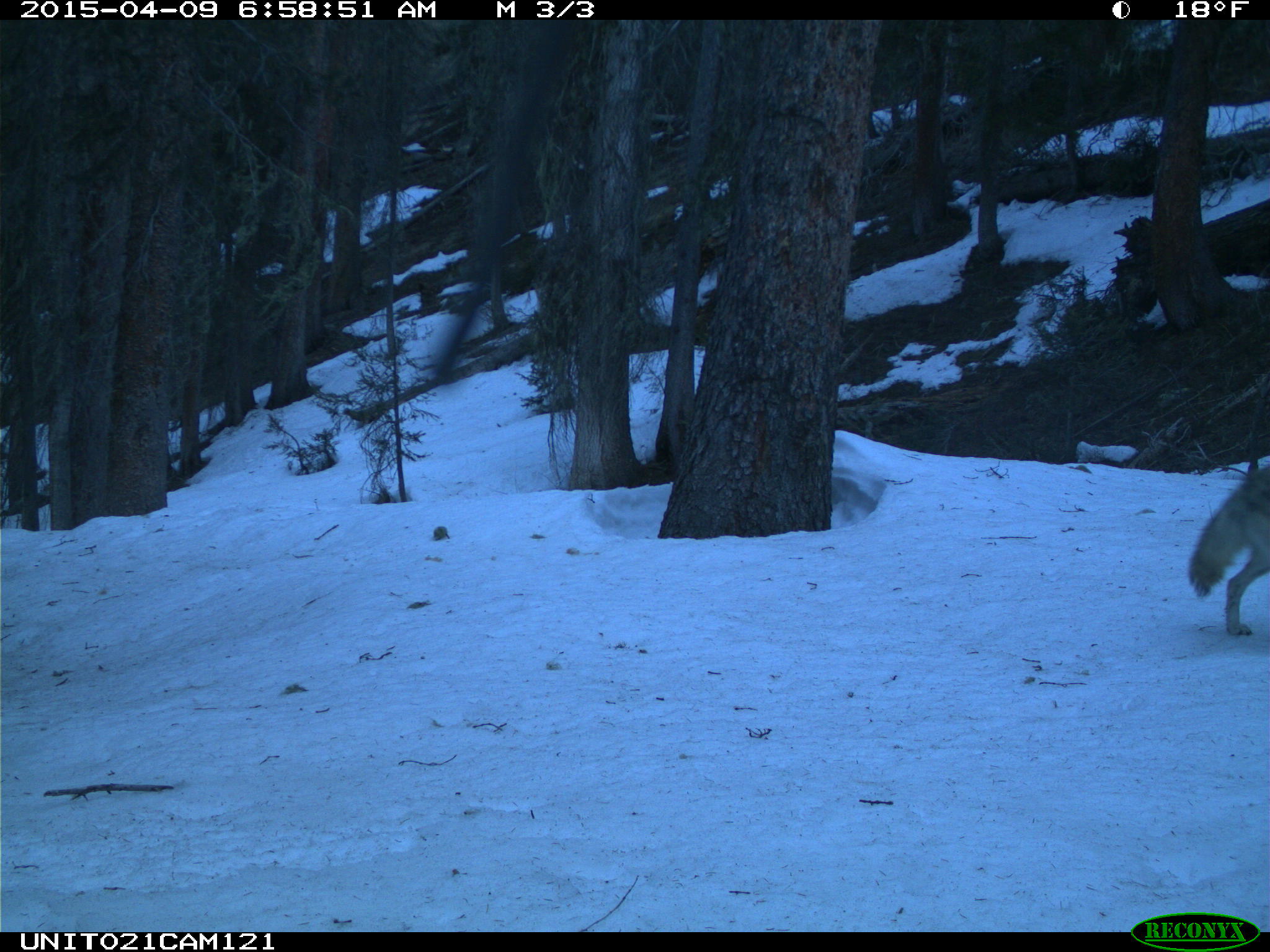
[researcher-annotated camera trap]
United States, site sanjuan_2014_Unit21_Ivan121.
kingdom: Animalia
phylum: Chordata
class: Mammalia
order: Carnivora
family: Canidae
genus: Canis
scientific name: Canis latrans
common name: coyote